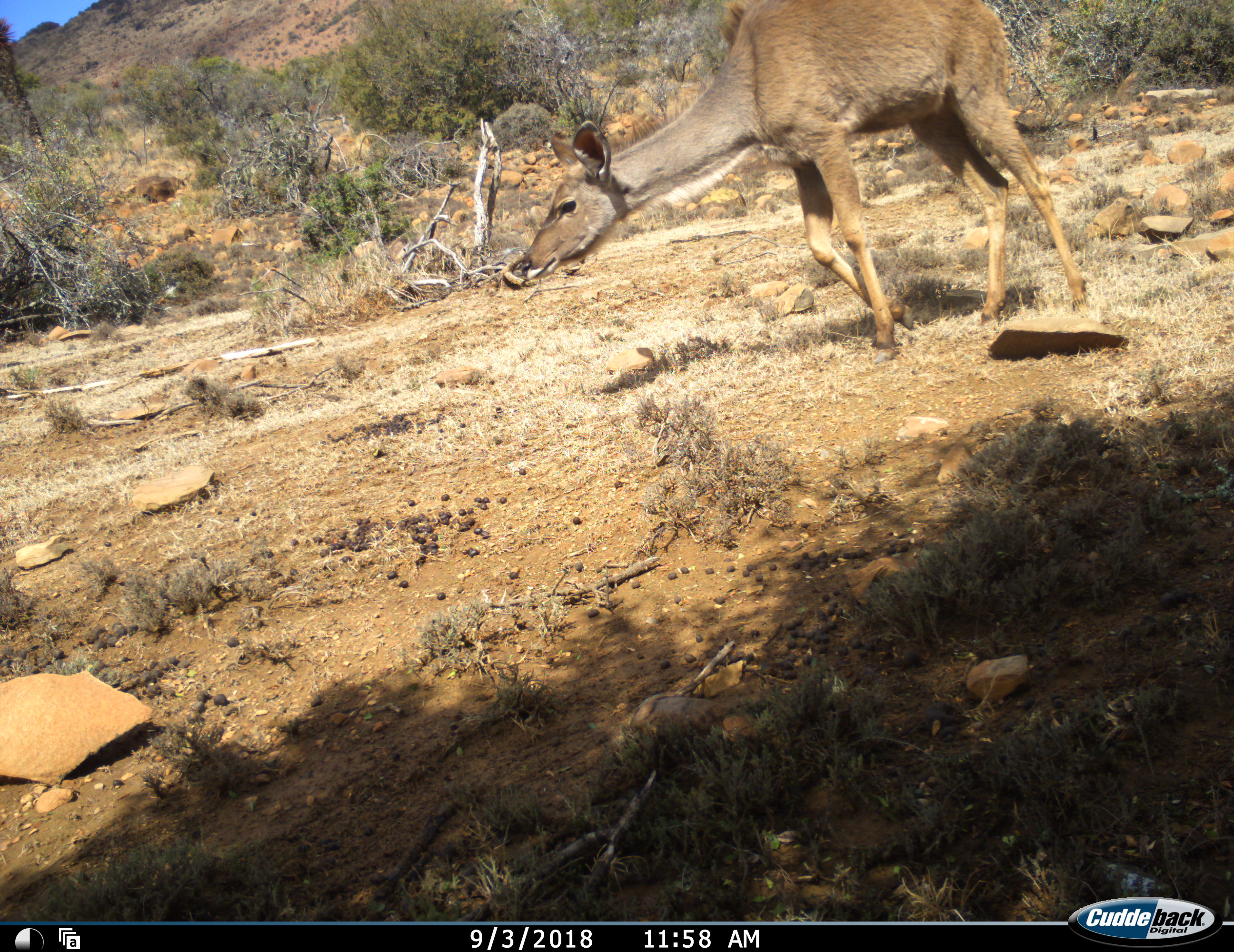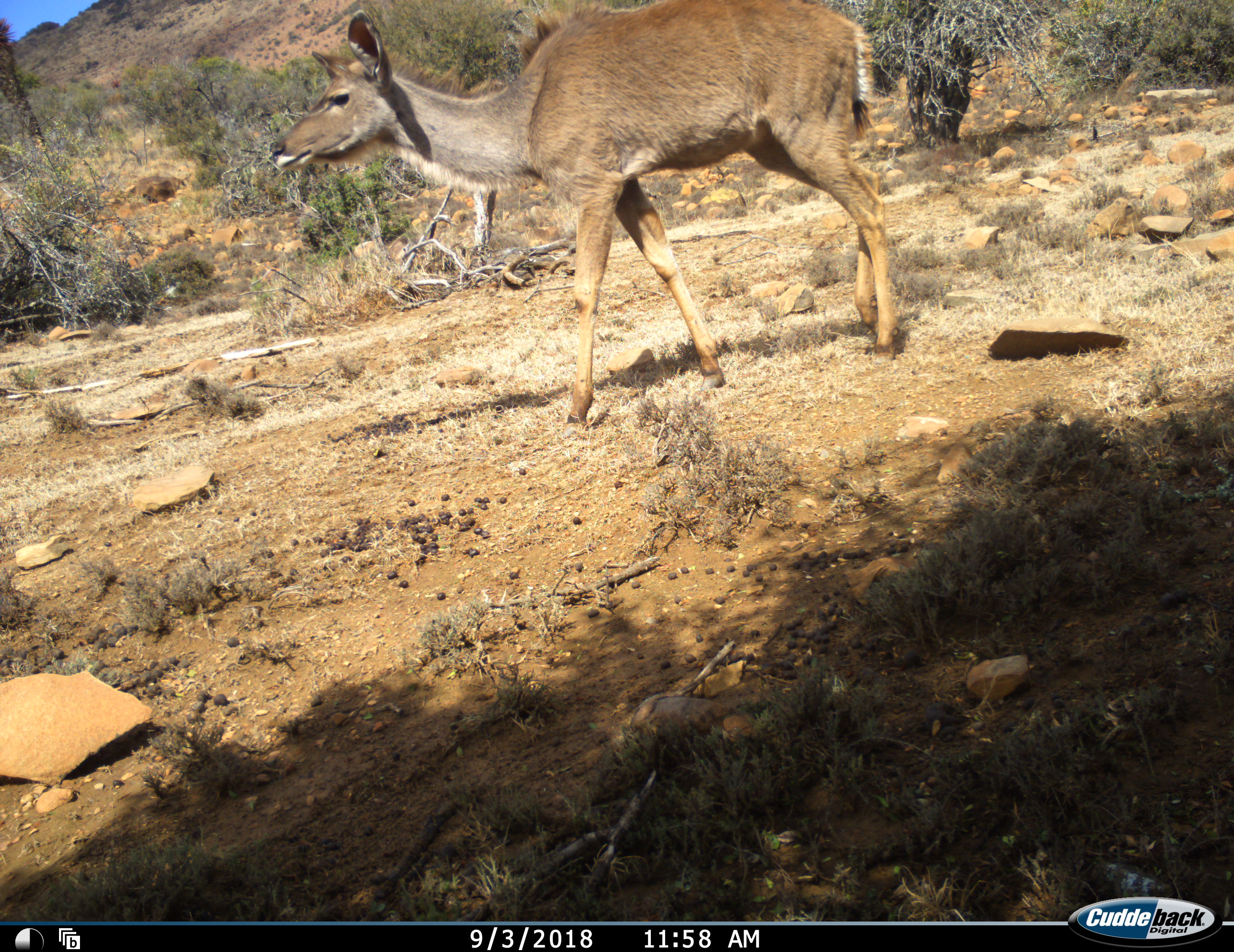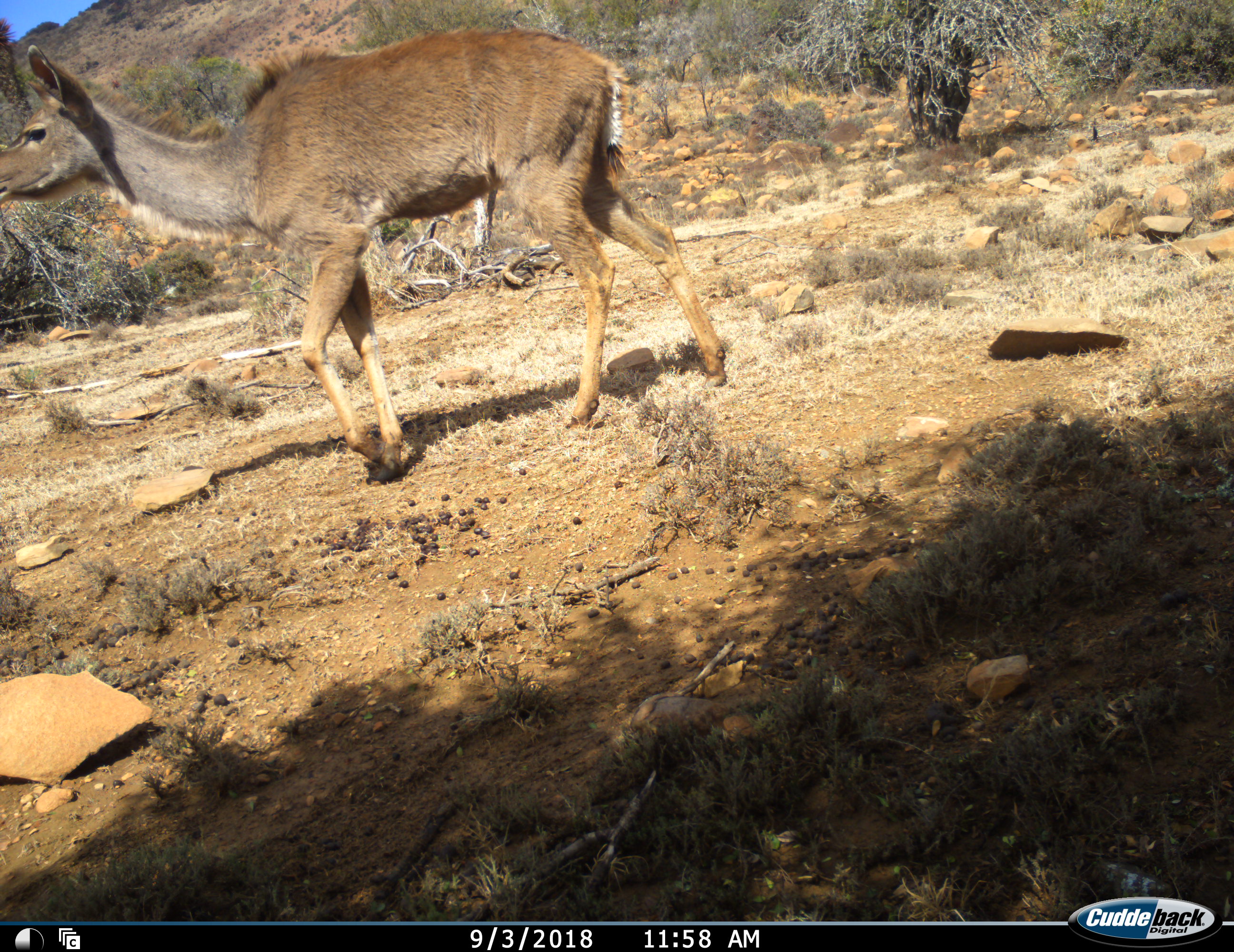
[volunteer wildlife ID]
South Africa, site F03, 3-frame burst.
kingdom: Animalia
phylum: Chordata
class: Mammalia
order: Artiodactyla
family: Bovidae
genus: Tragelaphus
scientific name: Tragelaphus strepsiceros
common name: greater kudu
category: kudu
Kudu (greater kudu) (Tragelaphus strepsiceros), count 1. Behavior (volunteer vote fractions): standing 0%, resting 0%, moving 100%, interacting 0%. Young present (vote fraction): 20%. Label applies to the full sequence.